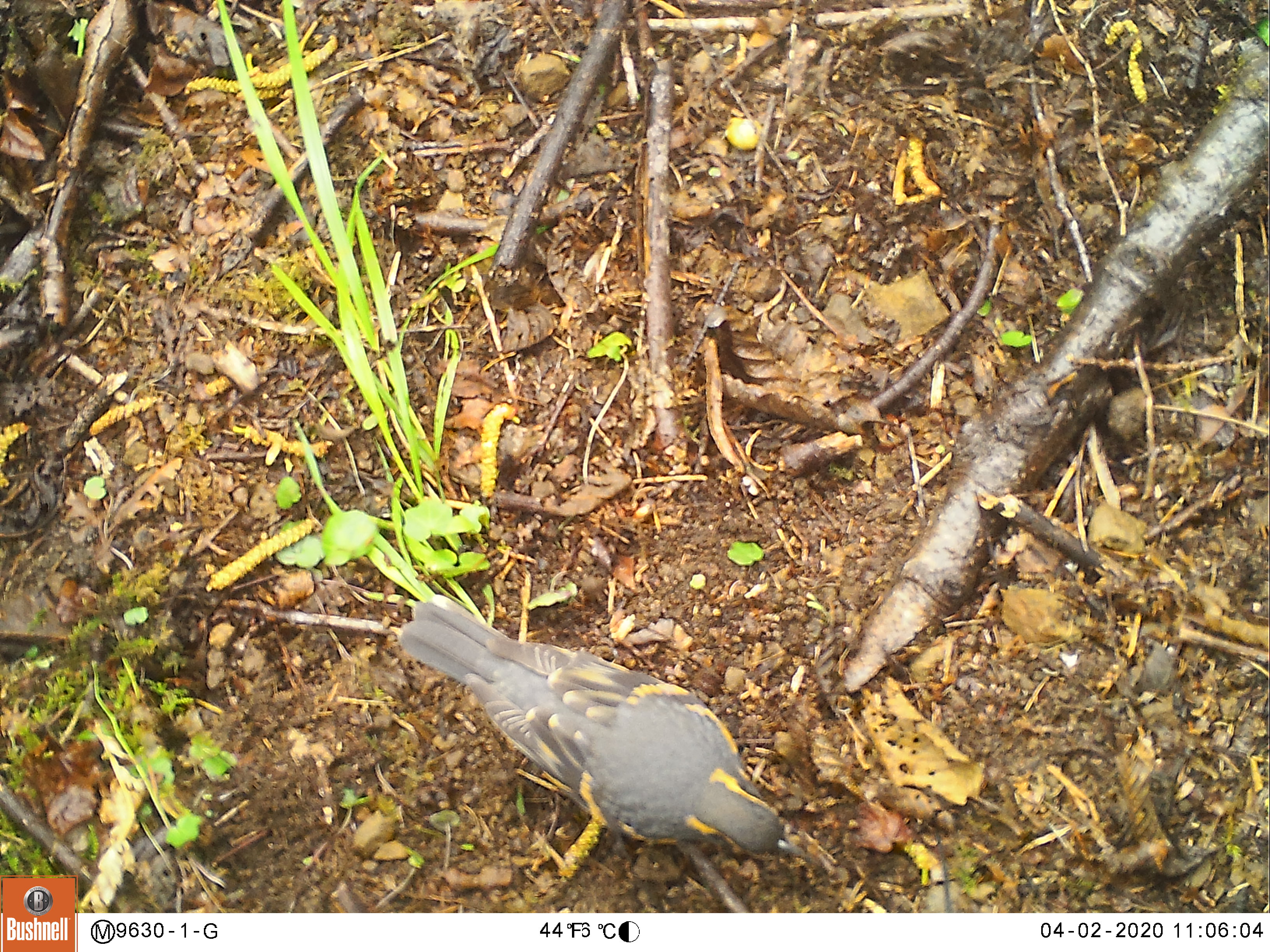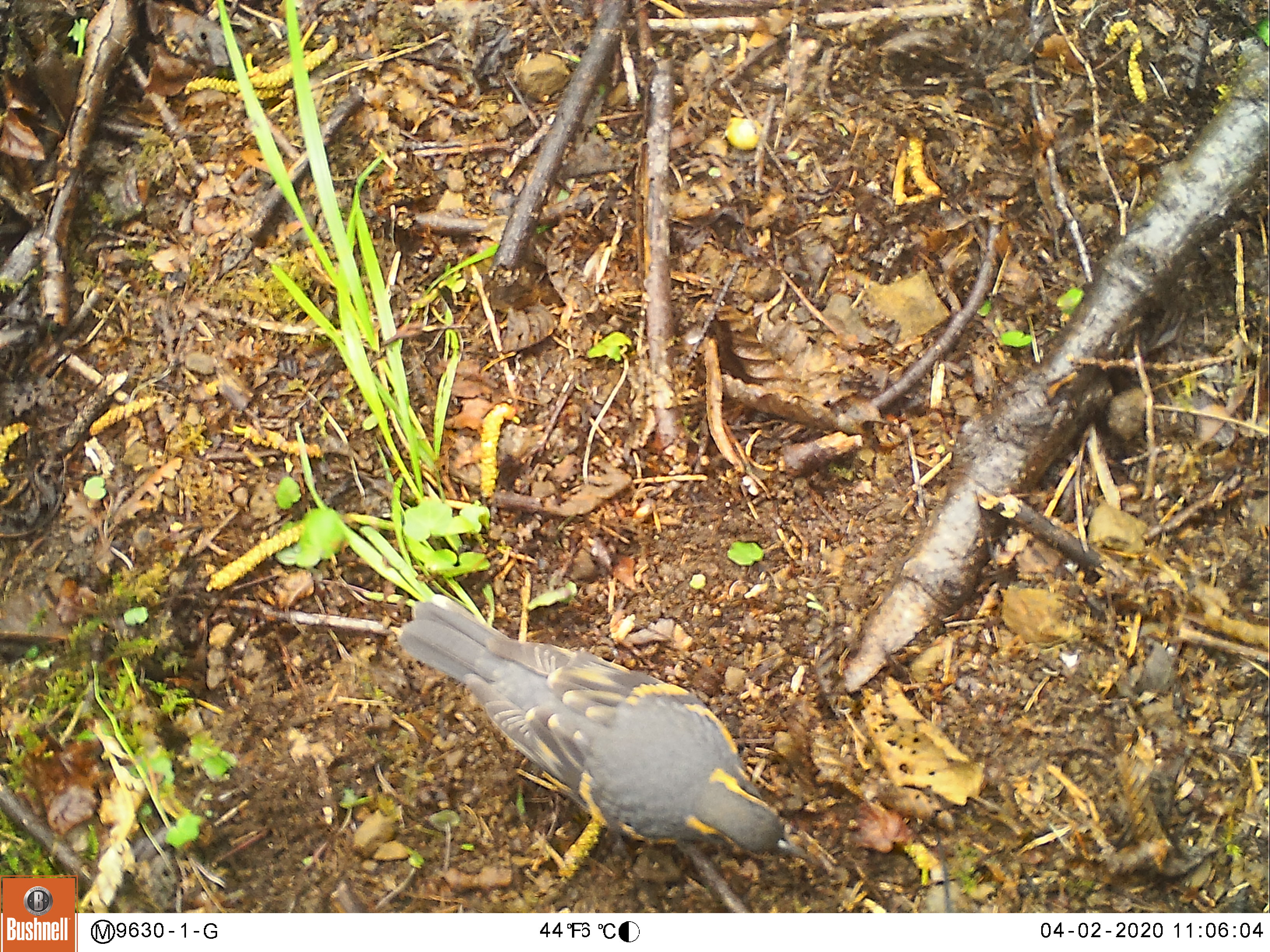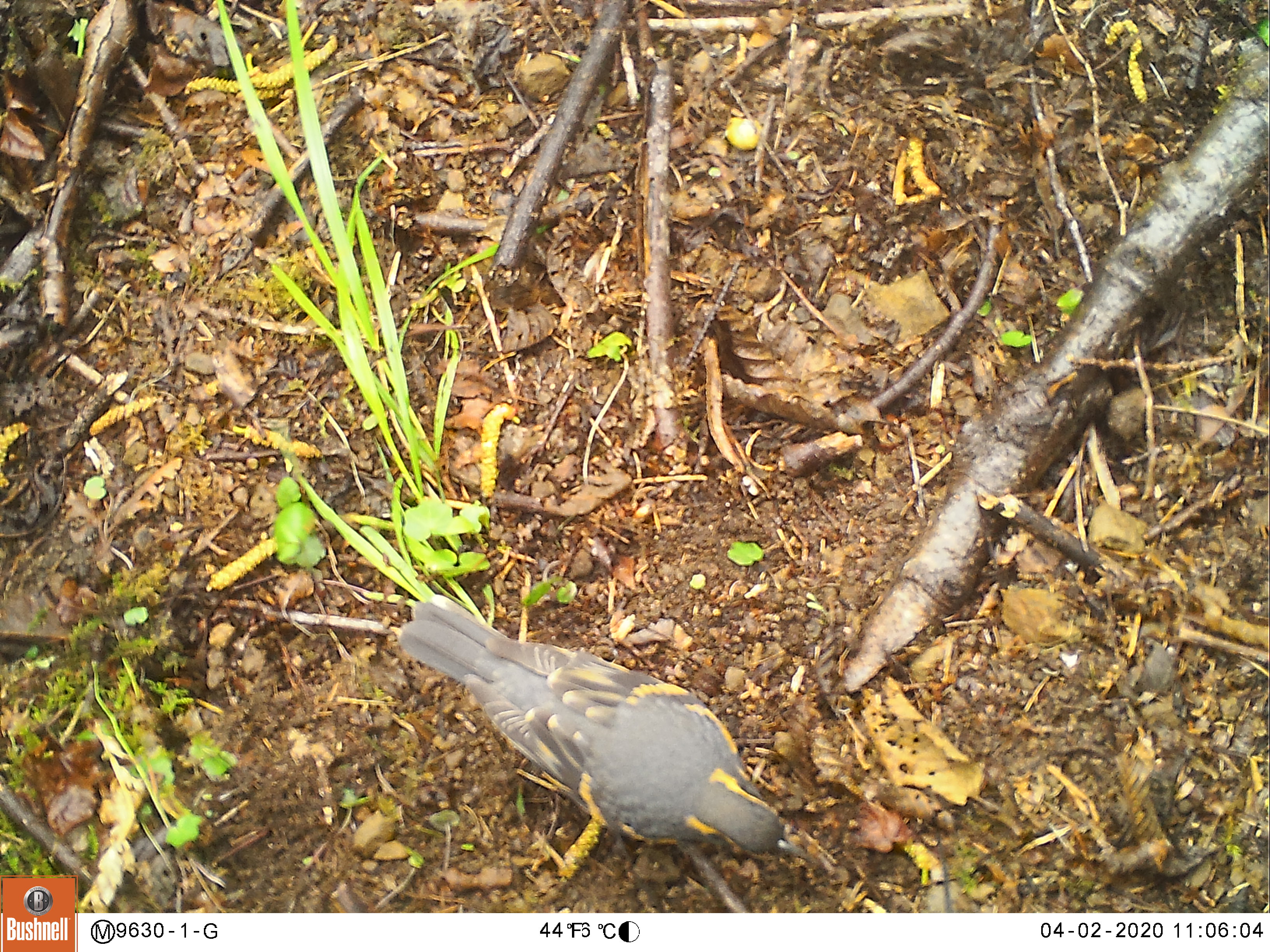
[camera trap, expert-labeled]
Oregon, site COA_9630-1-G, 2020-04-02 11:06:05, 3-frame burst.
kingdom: Animalia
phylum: Chordata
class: Aves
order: Passeriformes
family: Turdidae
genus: Ixoreus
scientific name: Ixoreus naevius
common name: varied thrush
Varied thrush (Ixoreus naevius).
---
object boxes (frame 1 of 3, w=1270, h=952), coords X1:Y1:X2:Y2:
varied thrush: 399:599:791:862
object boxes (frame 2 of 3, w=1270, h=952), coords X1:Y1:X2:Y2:
varied thrush: 399:599:806:861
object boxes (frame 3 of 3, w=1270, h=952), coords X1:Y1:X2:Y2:
varied thrush: 399:599:802:868